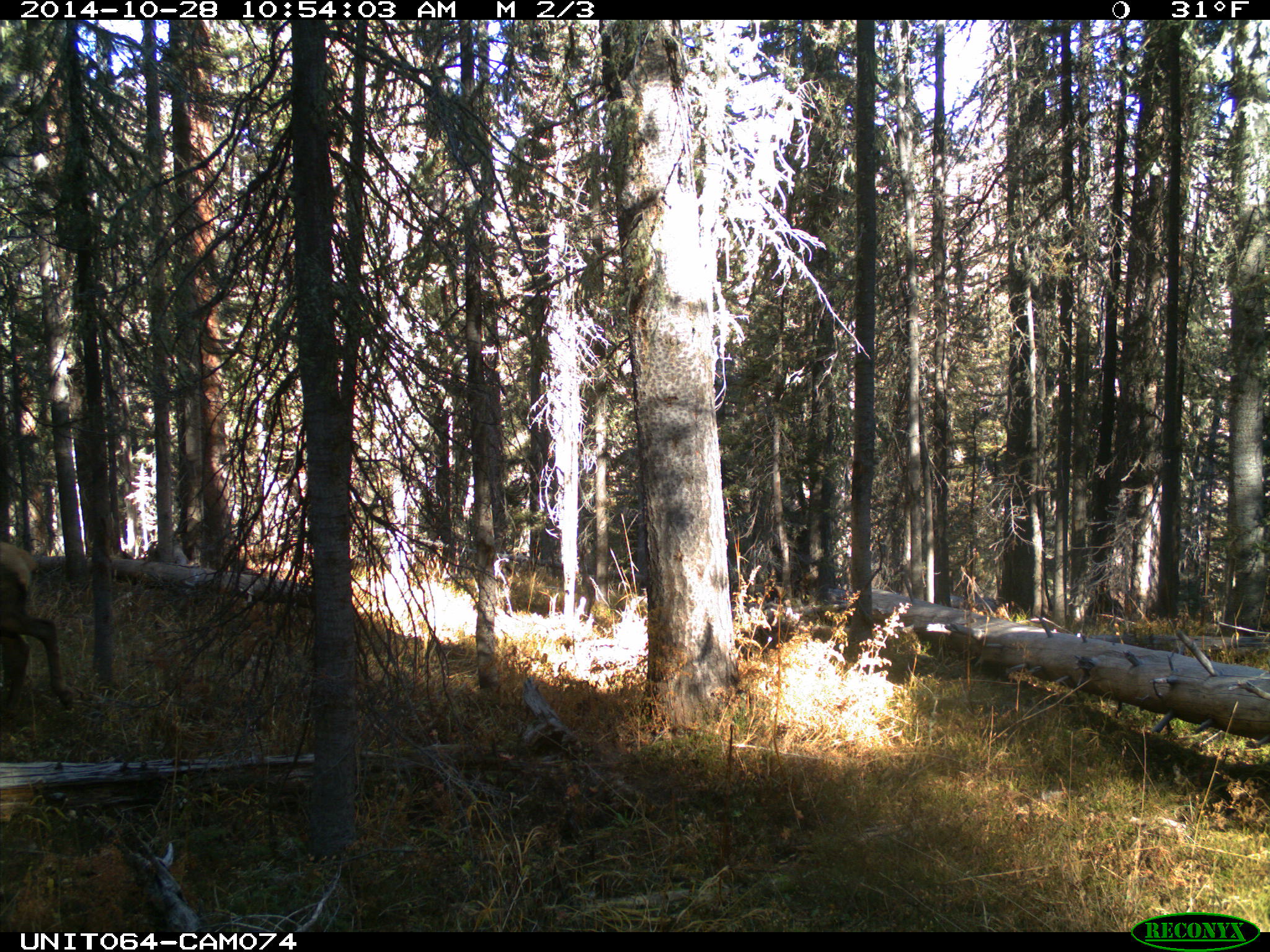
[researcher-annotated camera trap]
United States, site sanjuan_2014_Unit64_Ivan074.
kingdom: Animalia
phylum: Chordata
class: Mammalia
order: Artiodactyla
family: Cervidae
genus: Cervus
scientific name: Cervus elaphus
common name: red deer